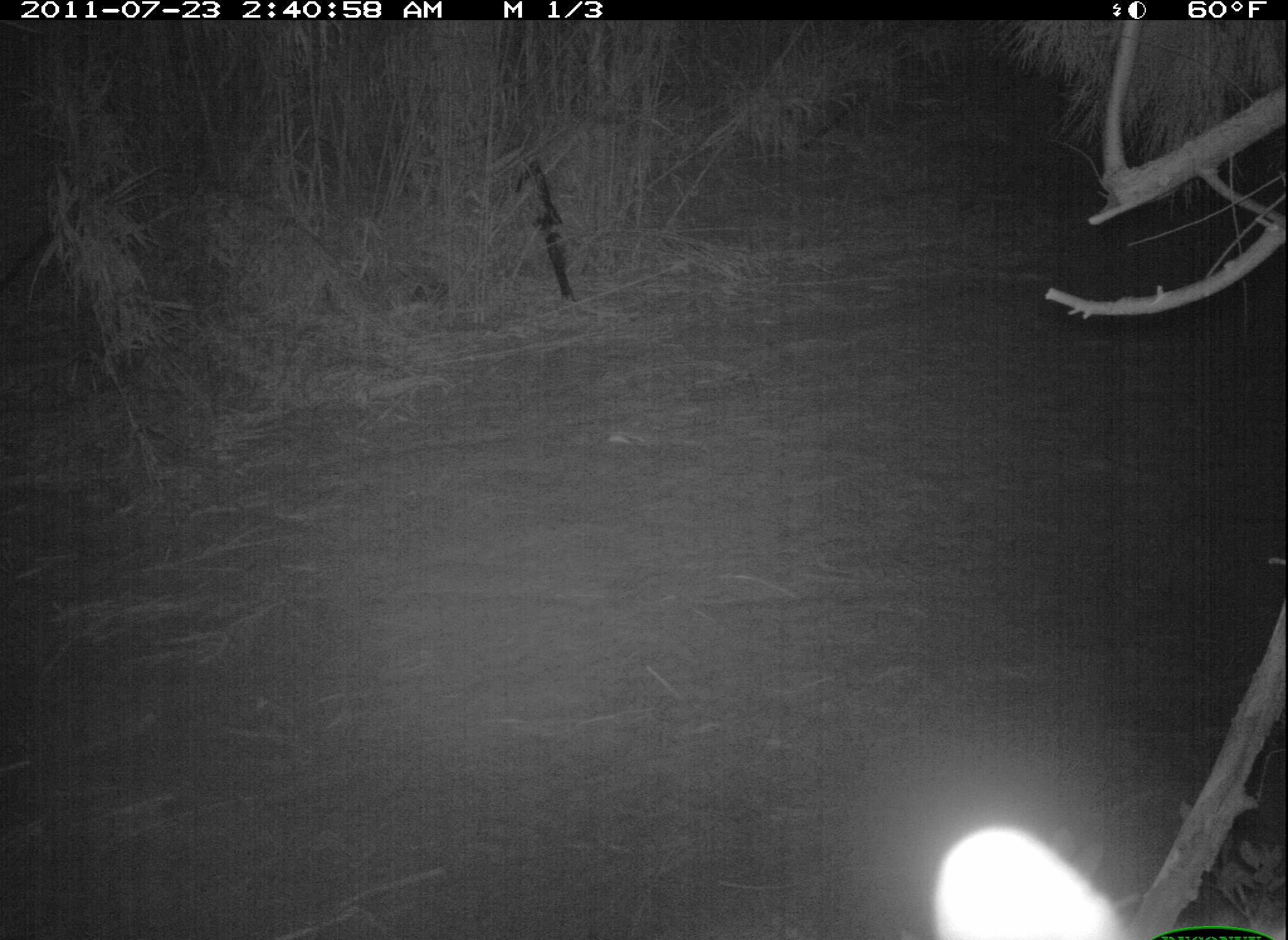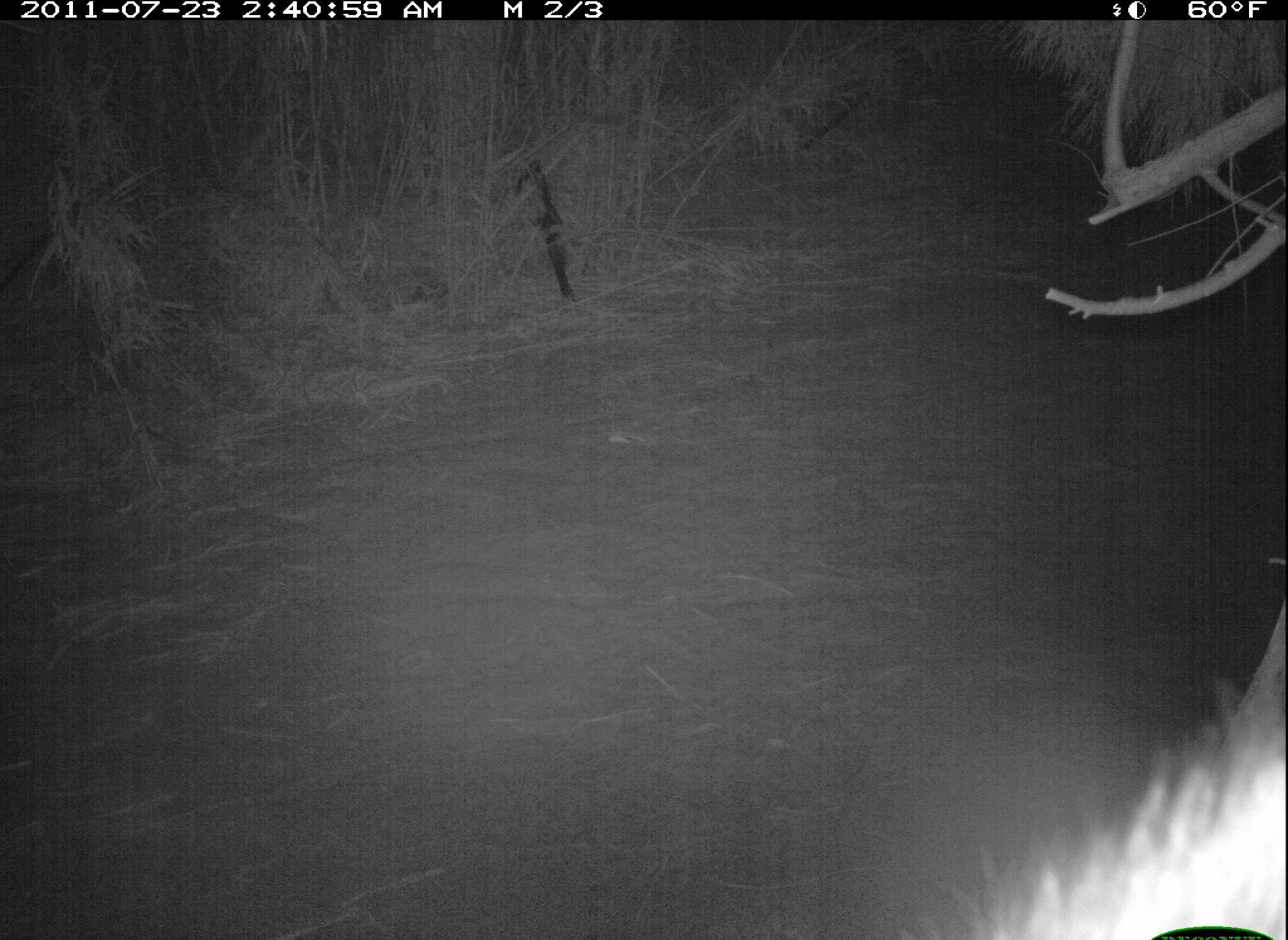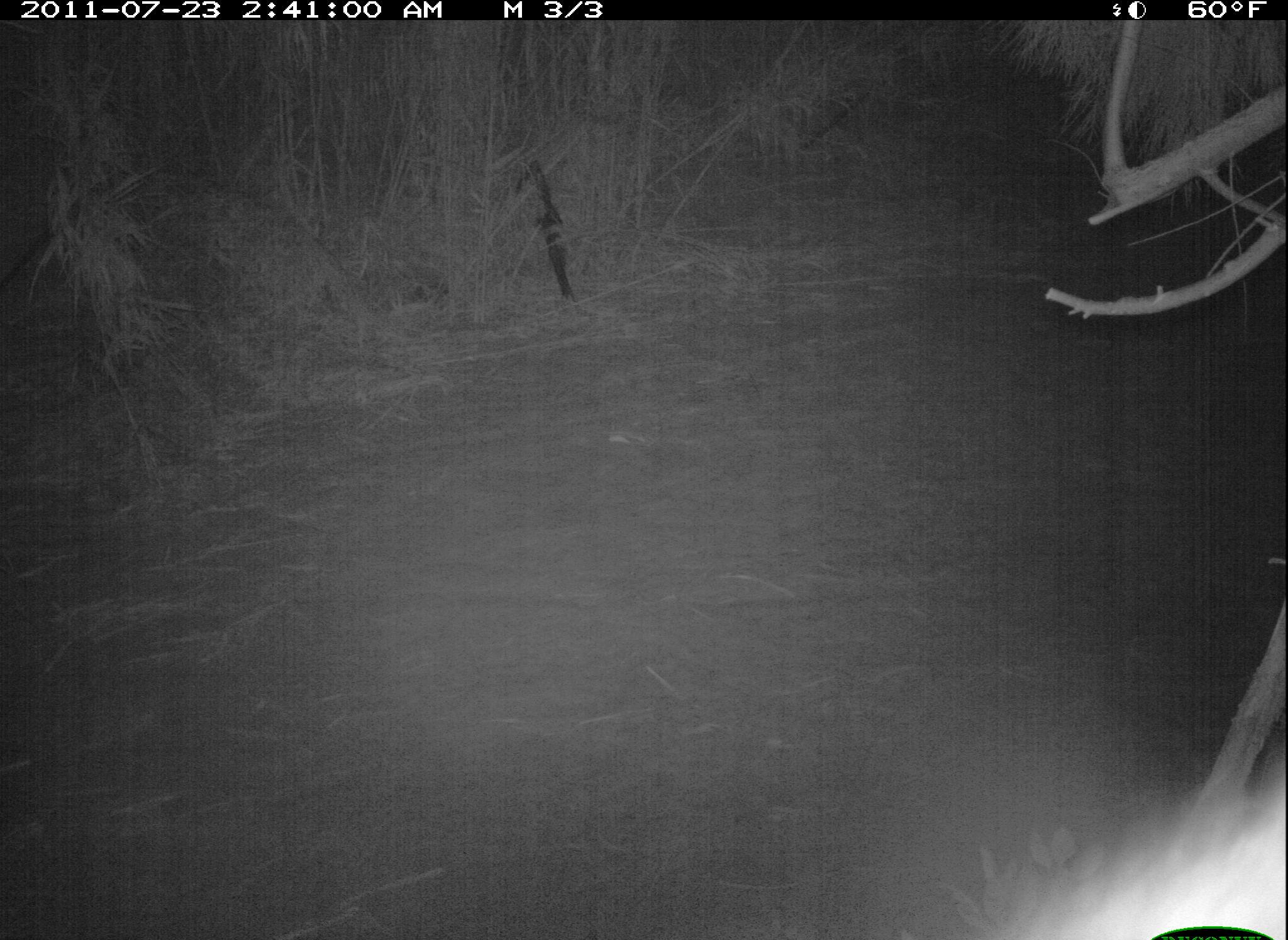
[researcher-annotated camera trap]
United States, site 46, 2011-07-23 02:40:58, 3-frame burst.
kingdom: Animalia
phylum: Chordata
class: Mammalia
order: Carnivora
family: Procyonidae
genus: Procyon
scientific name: Procyon lotor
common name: raccoon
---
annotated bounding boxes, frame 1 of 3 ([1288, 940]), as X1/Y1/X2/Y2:
raccoon: 919/818/1116/937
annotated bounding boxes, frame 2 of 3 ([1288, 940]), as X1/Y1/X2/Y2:
raccoon: 908/657/1283/940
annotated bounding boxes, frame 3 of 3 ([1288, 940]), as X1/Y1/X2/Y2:
raccoon: 952/754/1286/940